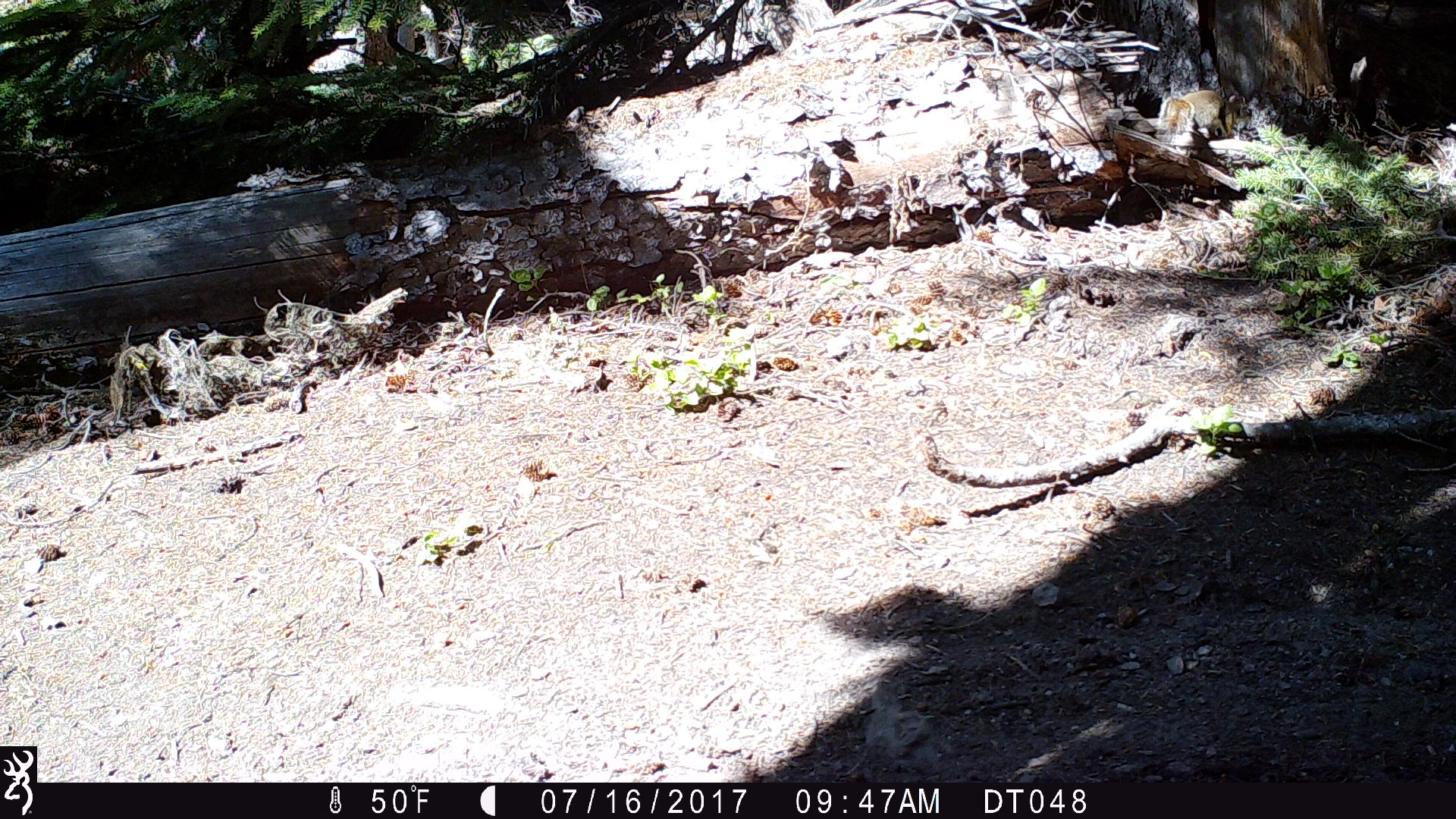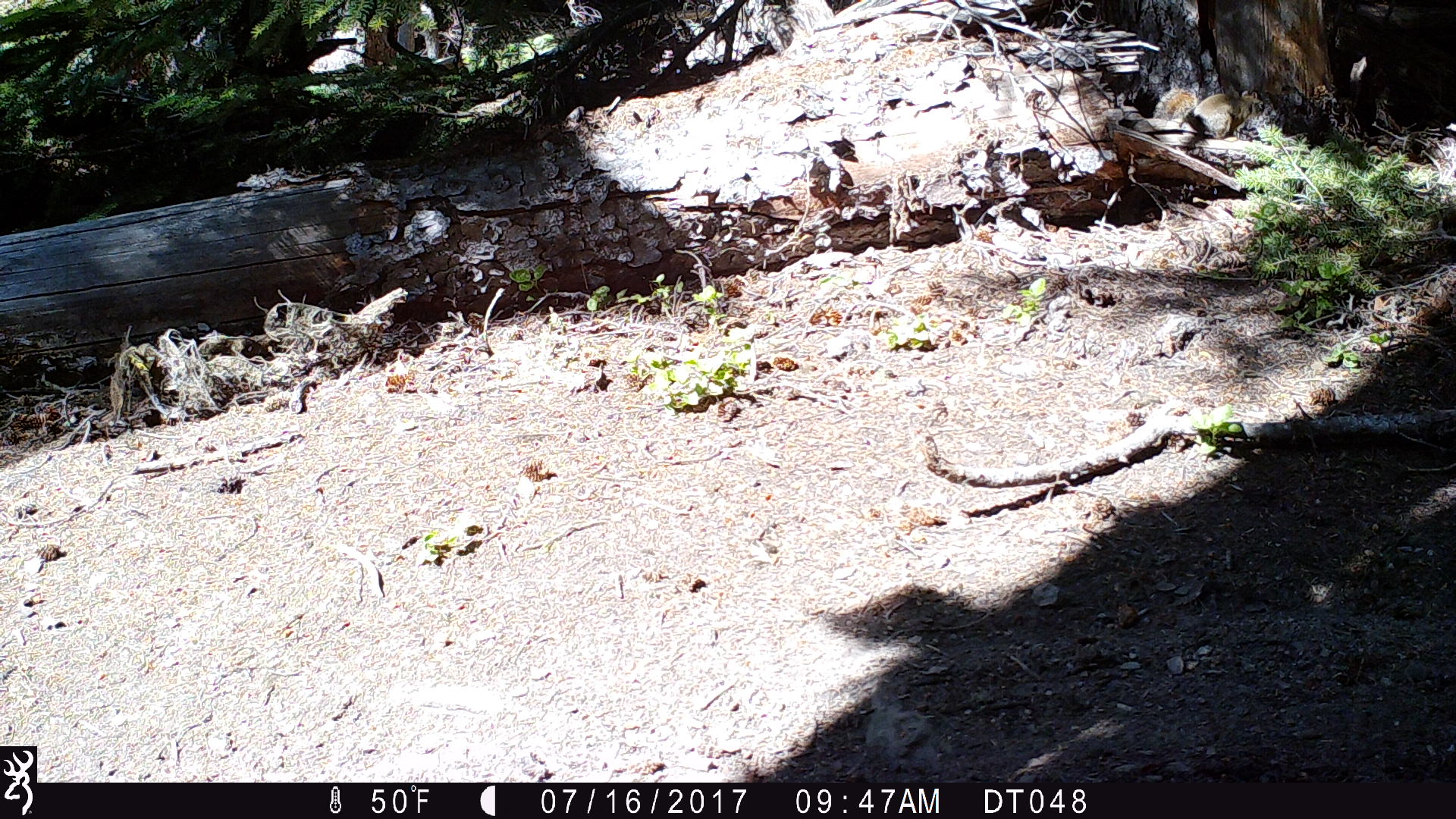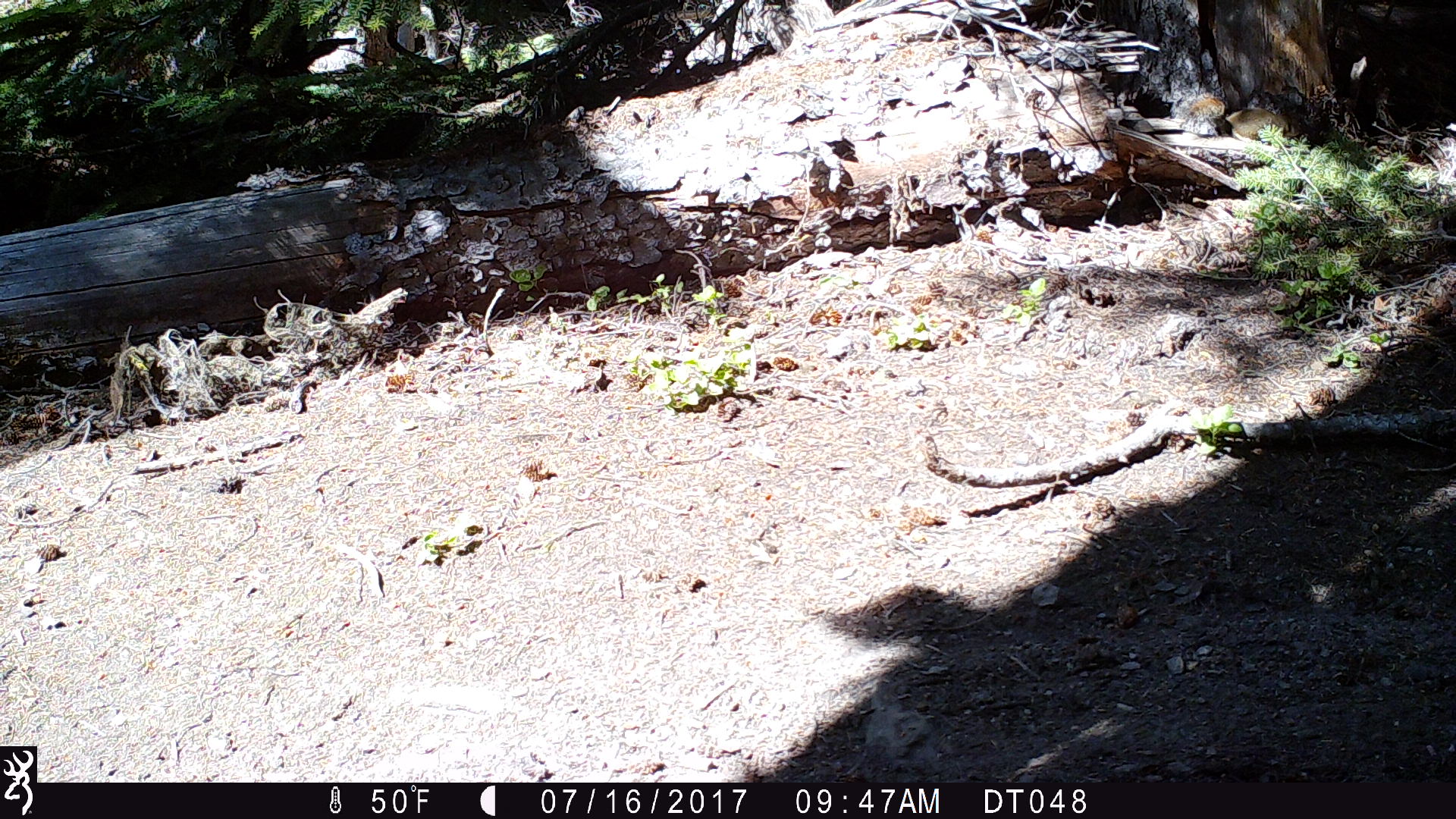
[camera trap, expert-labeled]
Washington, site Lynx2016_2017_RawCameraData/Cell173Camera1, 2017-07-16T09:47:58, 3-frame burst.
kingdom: Animalia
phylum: Chordata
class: Mammalia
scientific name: Mammalia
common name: small mammal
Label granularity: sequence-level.